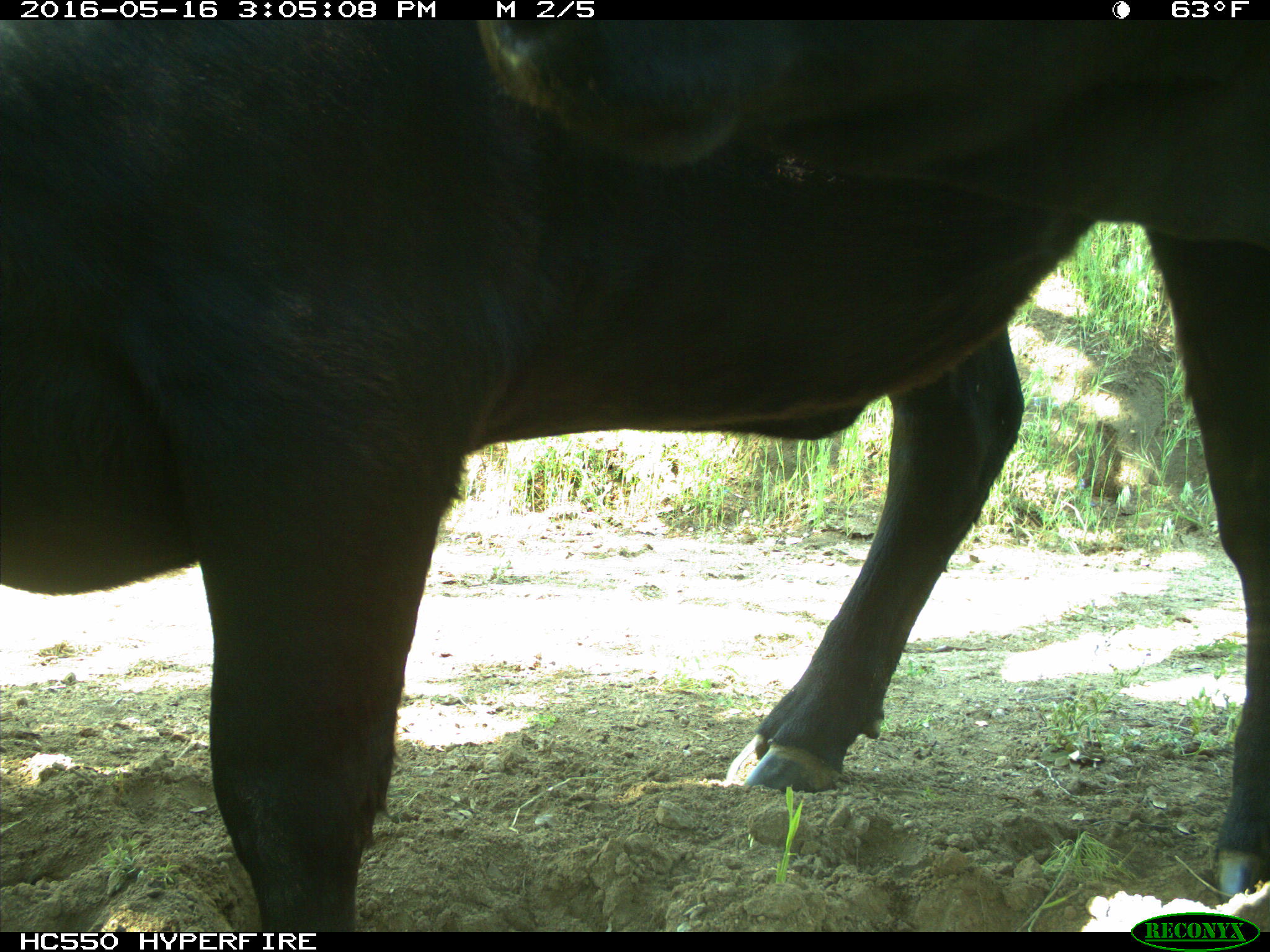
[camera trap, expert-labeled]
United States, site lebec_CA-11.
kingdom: Animalia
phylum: Chordata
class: Mammalia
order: Artiodactyla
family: Bovidae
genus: Bos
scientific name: Bos taurus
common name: domestic cow